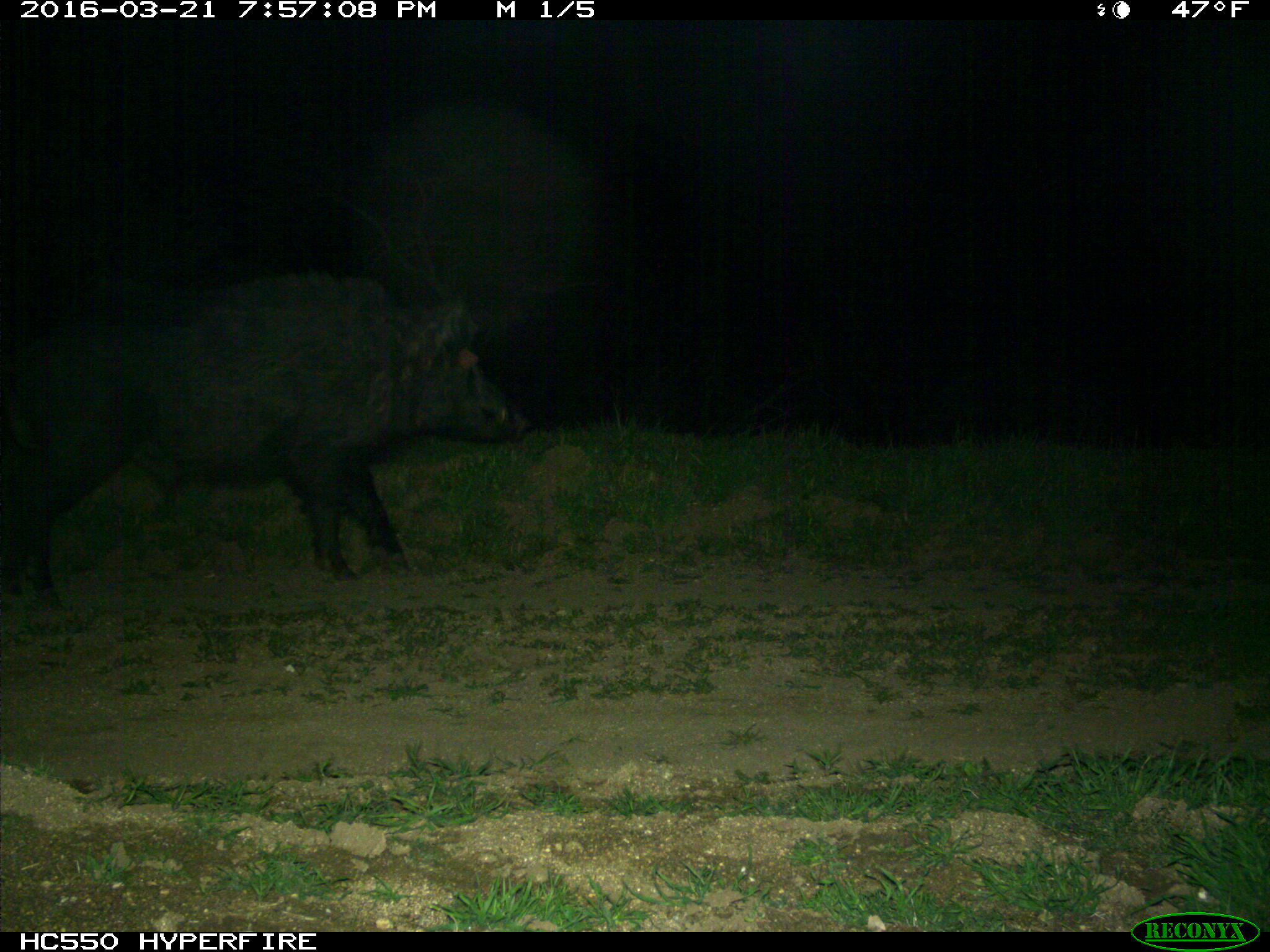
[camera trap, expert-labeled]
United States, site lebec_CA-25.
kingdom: Animalia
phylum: Chordata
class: Mammalia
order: Artiodactyla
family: Suidae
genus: Sus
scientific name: Sus scrofa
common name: wild boar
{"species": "Sus scrofa (wild boar)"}